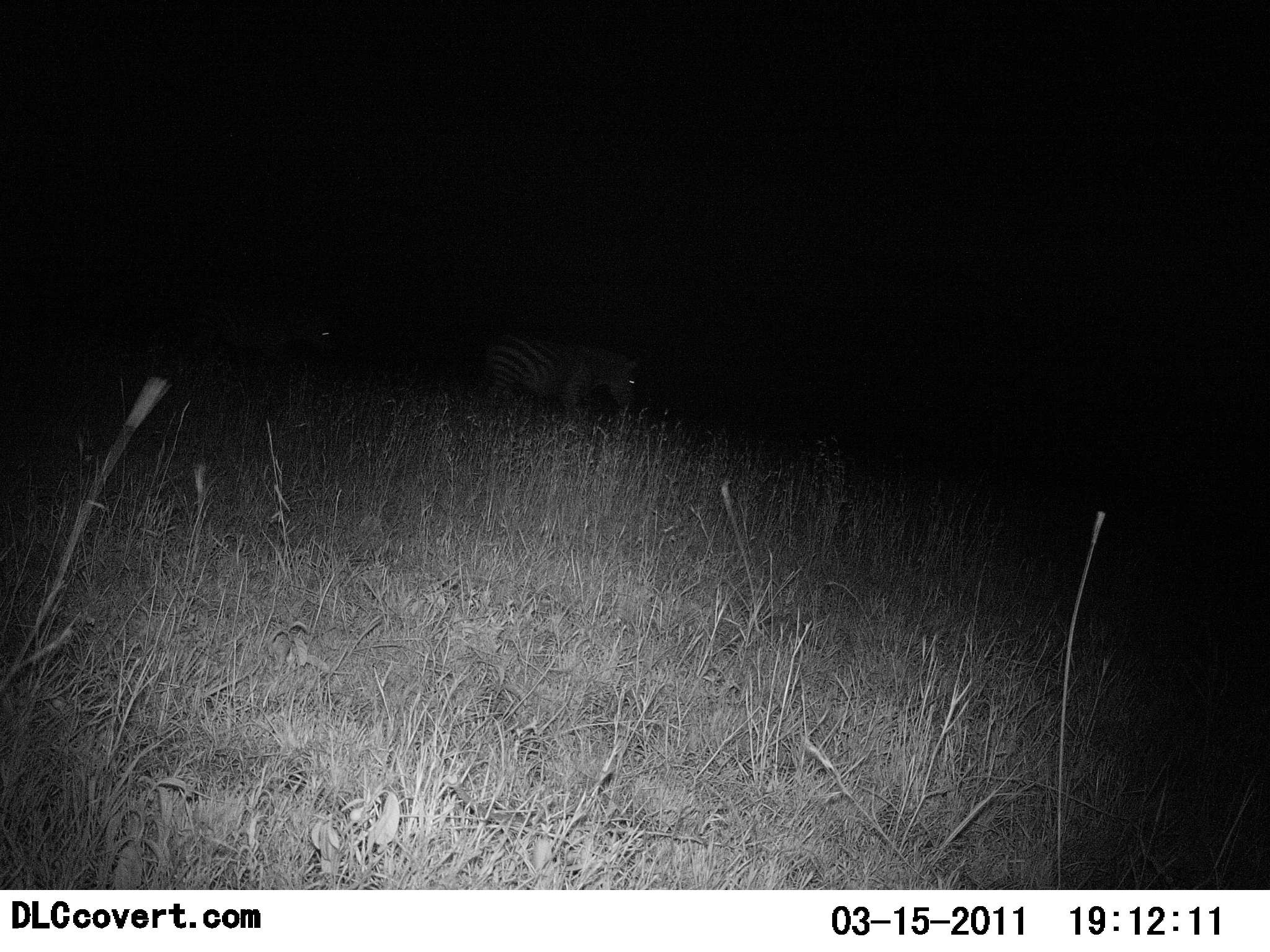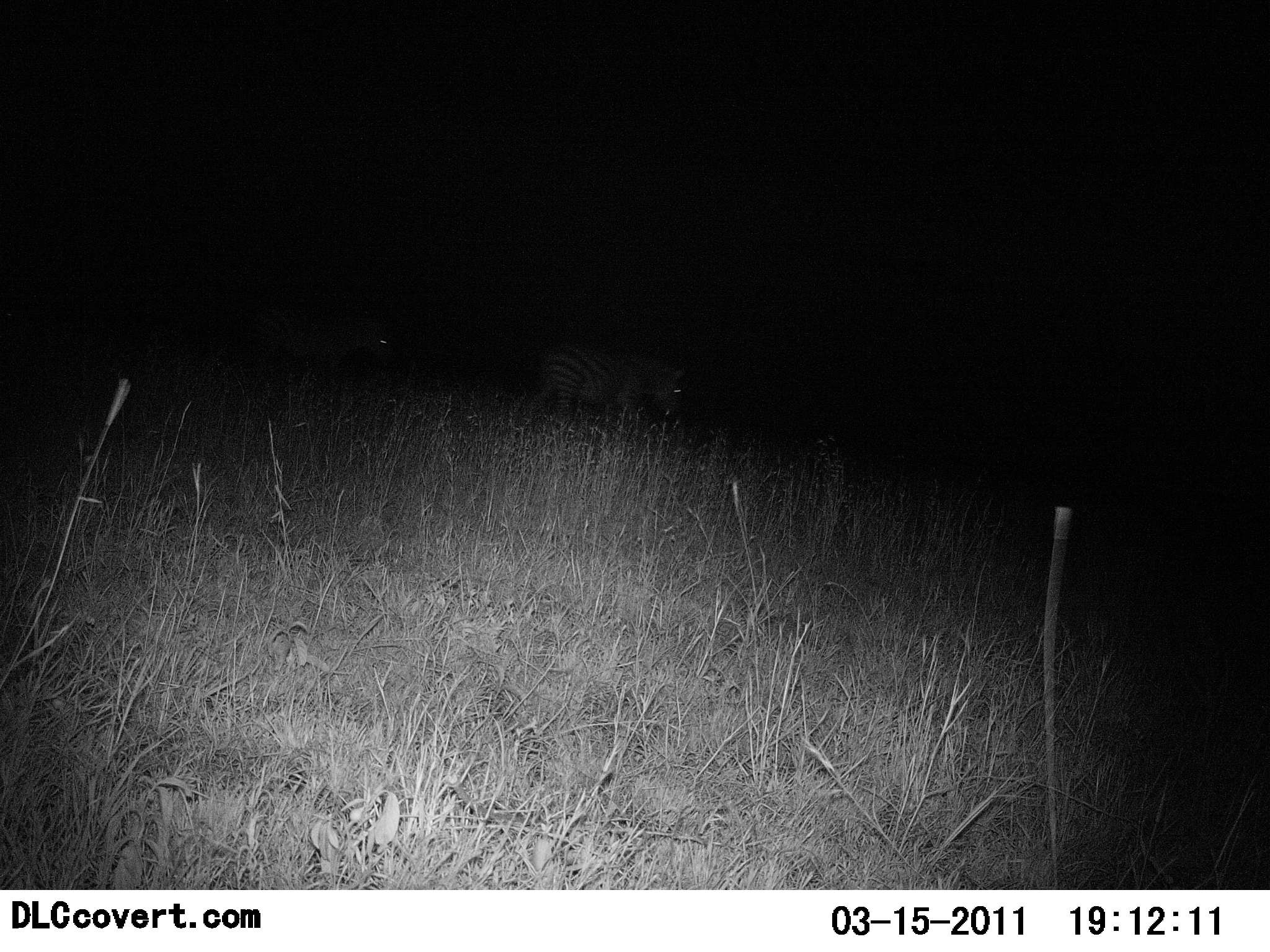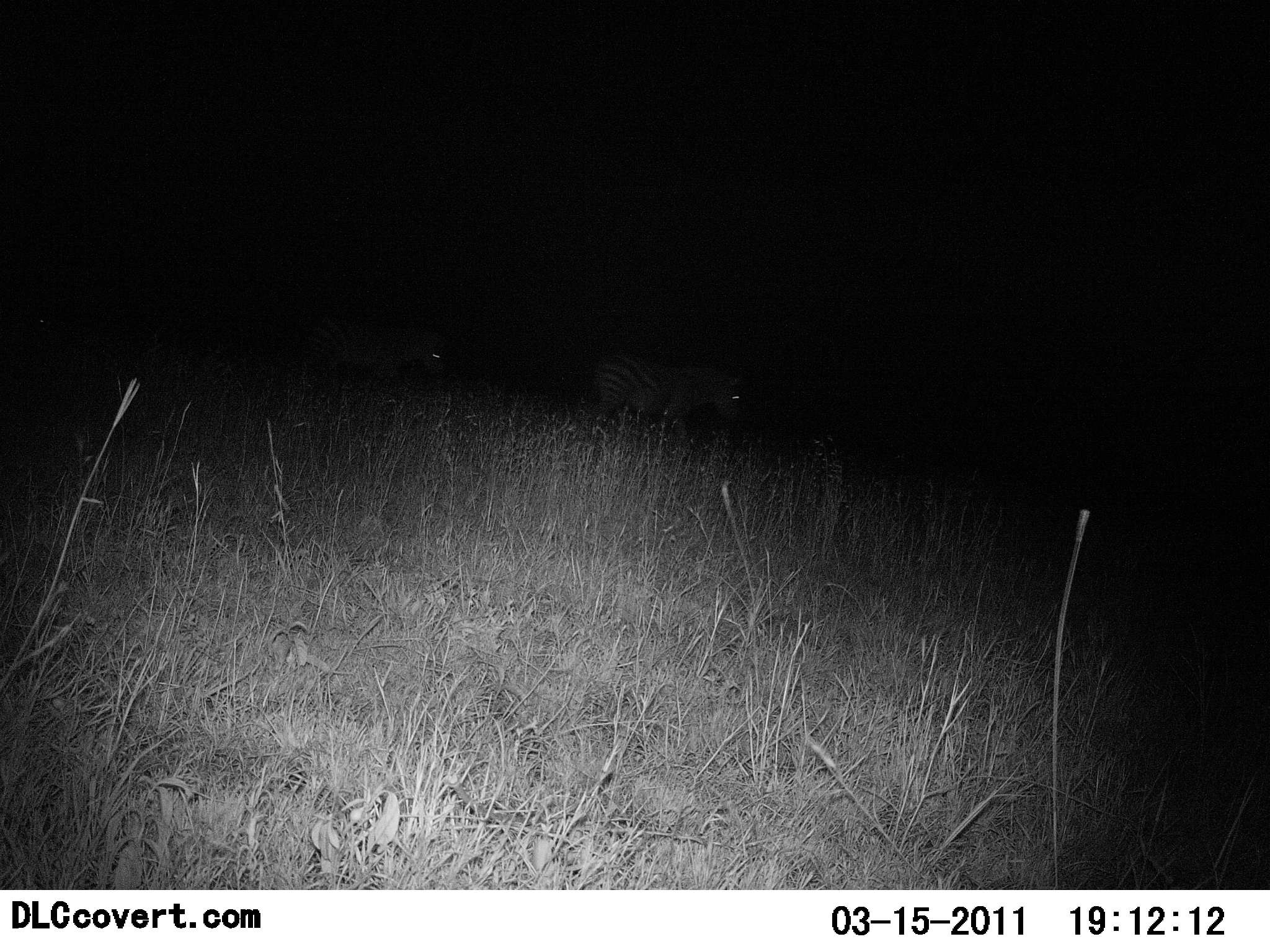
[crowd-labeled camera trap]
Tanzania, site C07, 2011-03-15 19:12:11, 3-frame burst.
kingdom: Animalia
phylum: Chordata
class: Mammalia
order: Perissodactyla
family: Equidae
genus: Equus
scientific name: Equus quagga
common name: plains zebra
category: zebra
Zebra (plains zebra) (Equus quagga), count 2. Behavior (volunteer vote fractions): standing 0%, resting 0%, moving 100%, interacting 0%. Young present (vote fraction): 0%. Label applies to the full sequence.